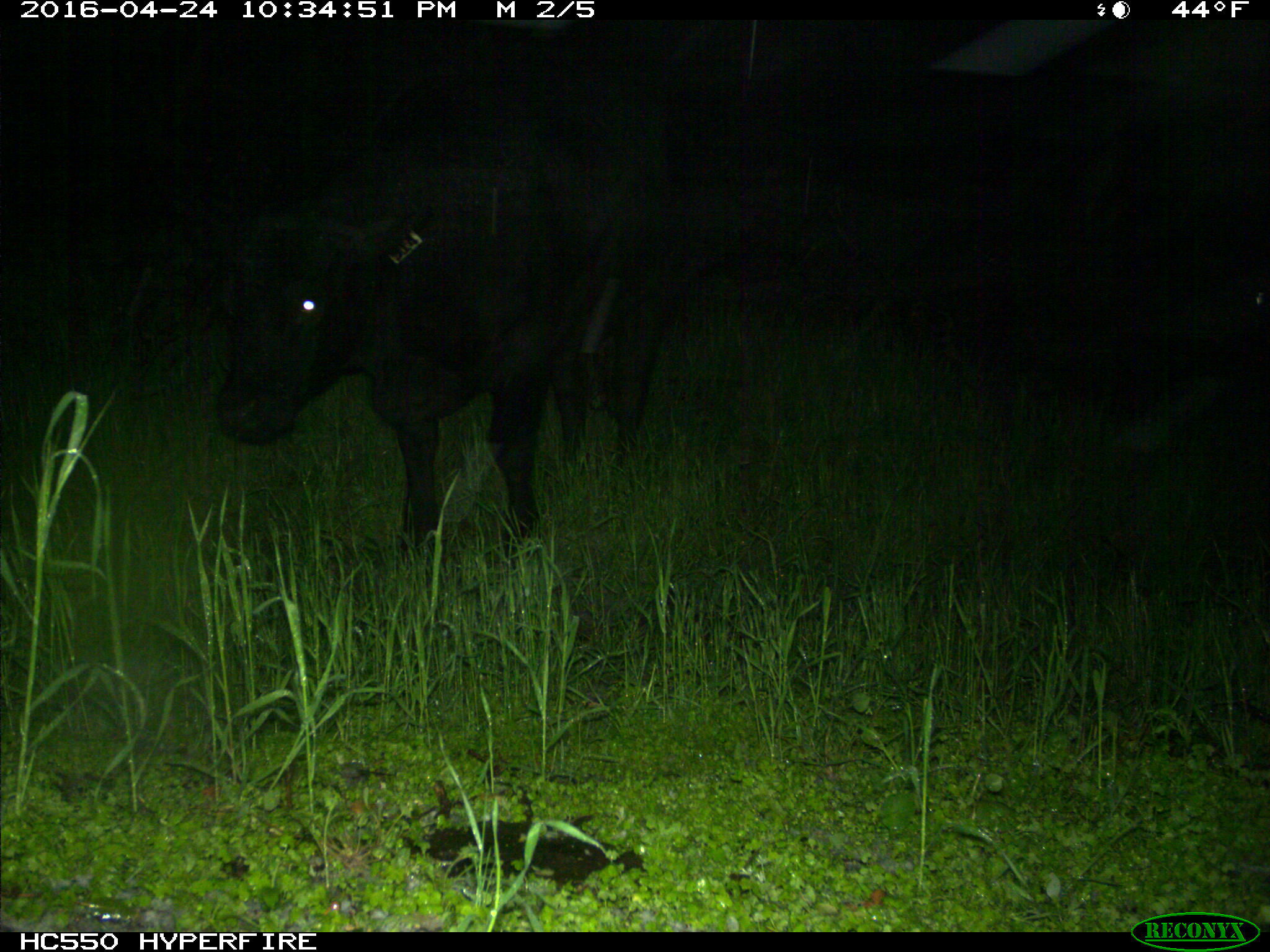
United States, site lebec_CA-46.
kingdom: Animalia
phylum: Chordata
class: Mammalia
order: Artiodactyla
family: Bovidae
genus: Bos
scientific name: Bos taurus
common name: domestic cow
Bos taurus (domestic cow).